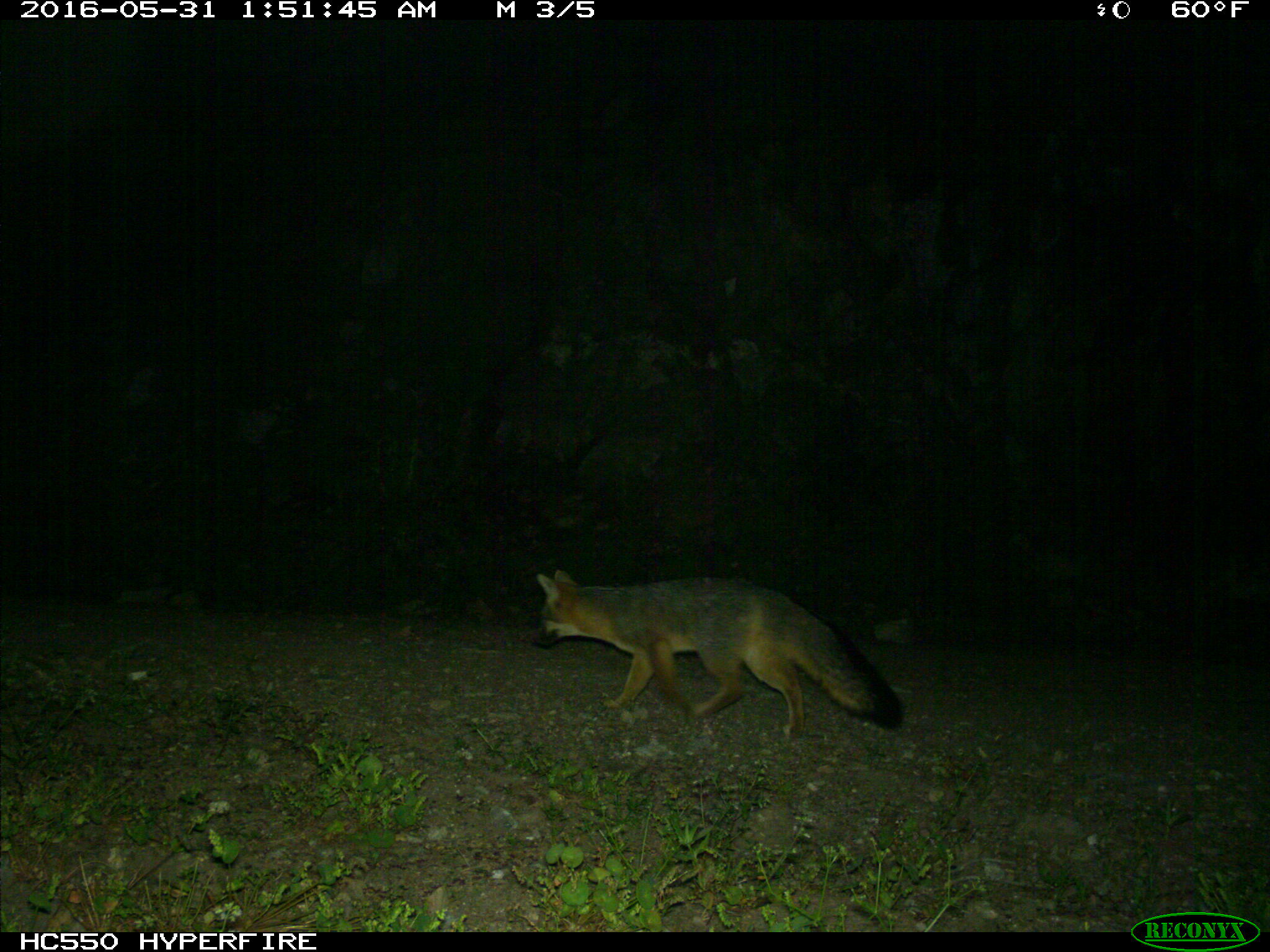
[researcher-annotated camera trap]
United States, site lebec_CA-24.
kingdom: Animalia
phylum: Chordata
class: Mammalia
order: Carnivora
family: Canidae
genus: Urocyon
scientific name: Urocyon cinereoargenteus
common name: gray fox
Urocyon cinereoargenteus (gray fox).